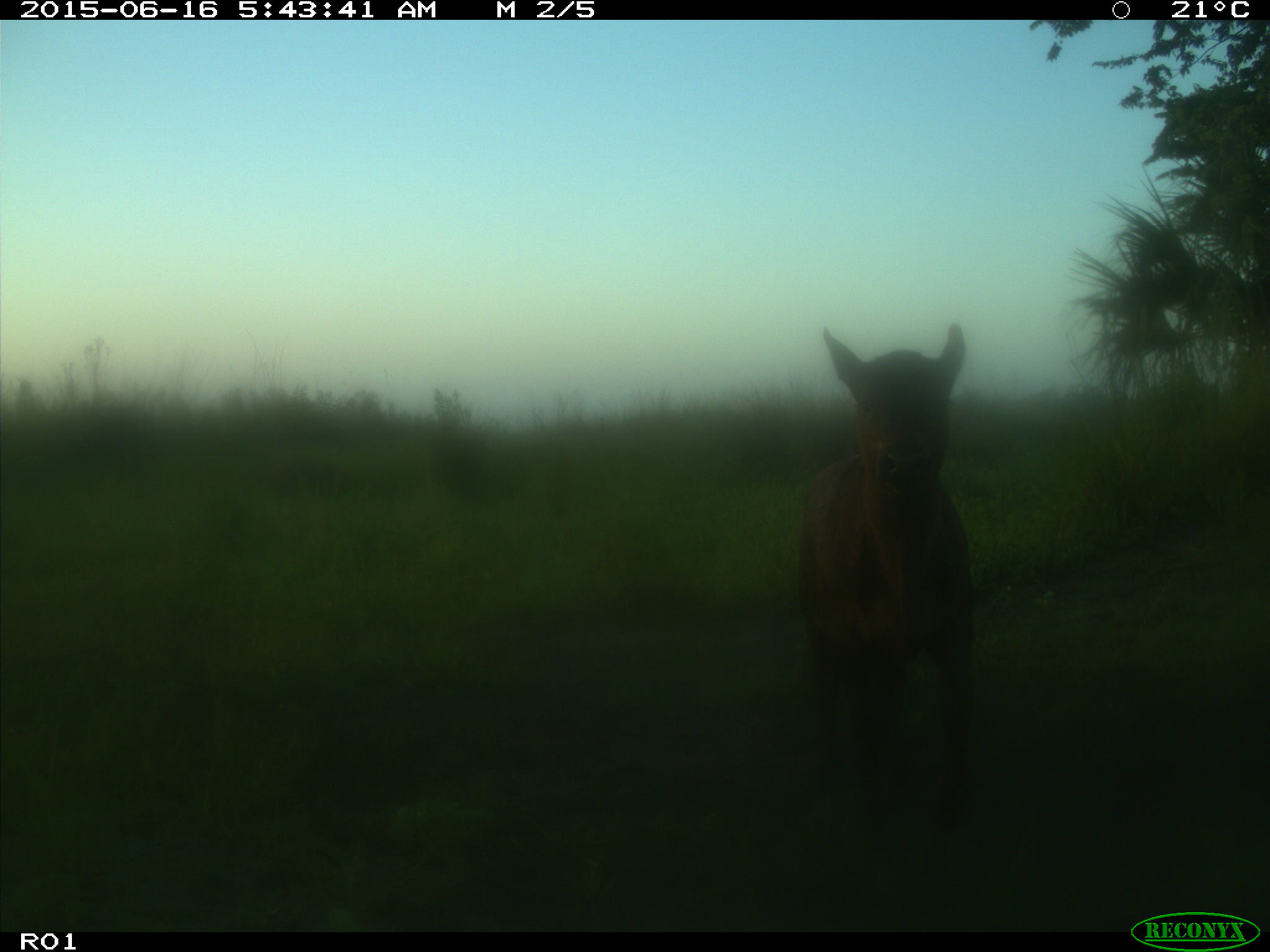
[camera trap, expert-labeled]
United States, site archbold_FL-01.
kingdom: Animalia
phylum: Chordata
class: Mammalia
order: Artiodactyla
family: Bovidae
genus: Bos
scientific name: Bos taurus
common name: domestic cow